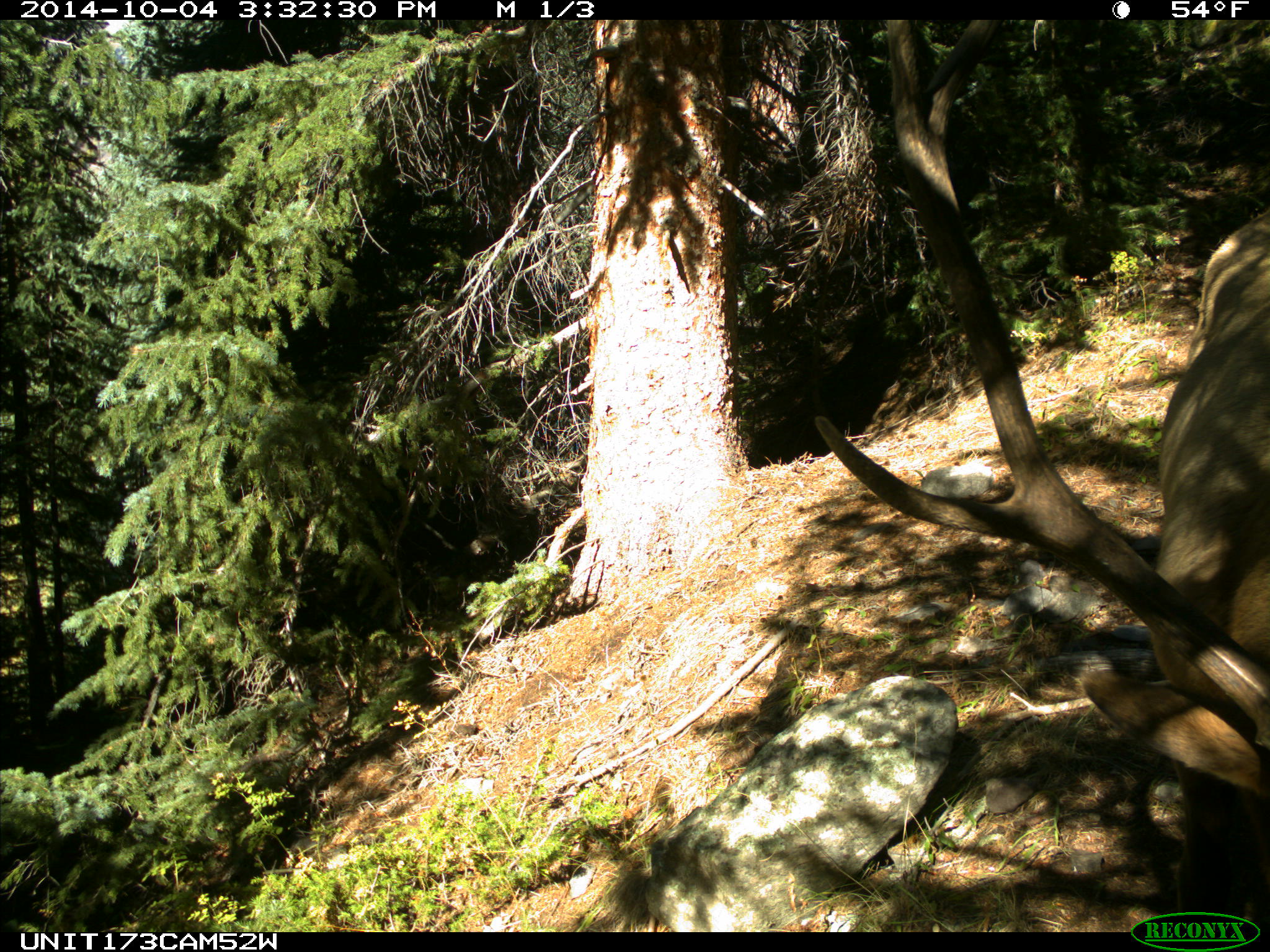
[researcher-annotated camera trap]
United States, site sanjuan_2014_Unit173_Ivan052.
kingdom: Animalia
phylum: Chordata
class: Mammalia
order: Artiodactyla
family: Cervidae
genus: Cervus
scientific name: Cervus elaphus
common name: red deer